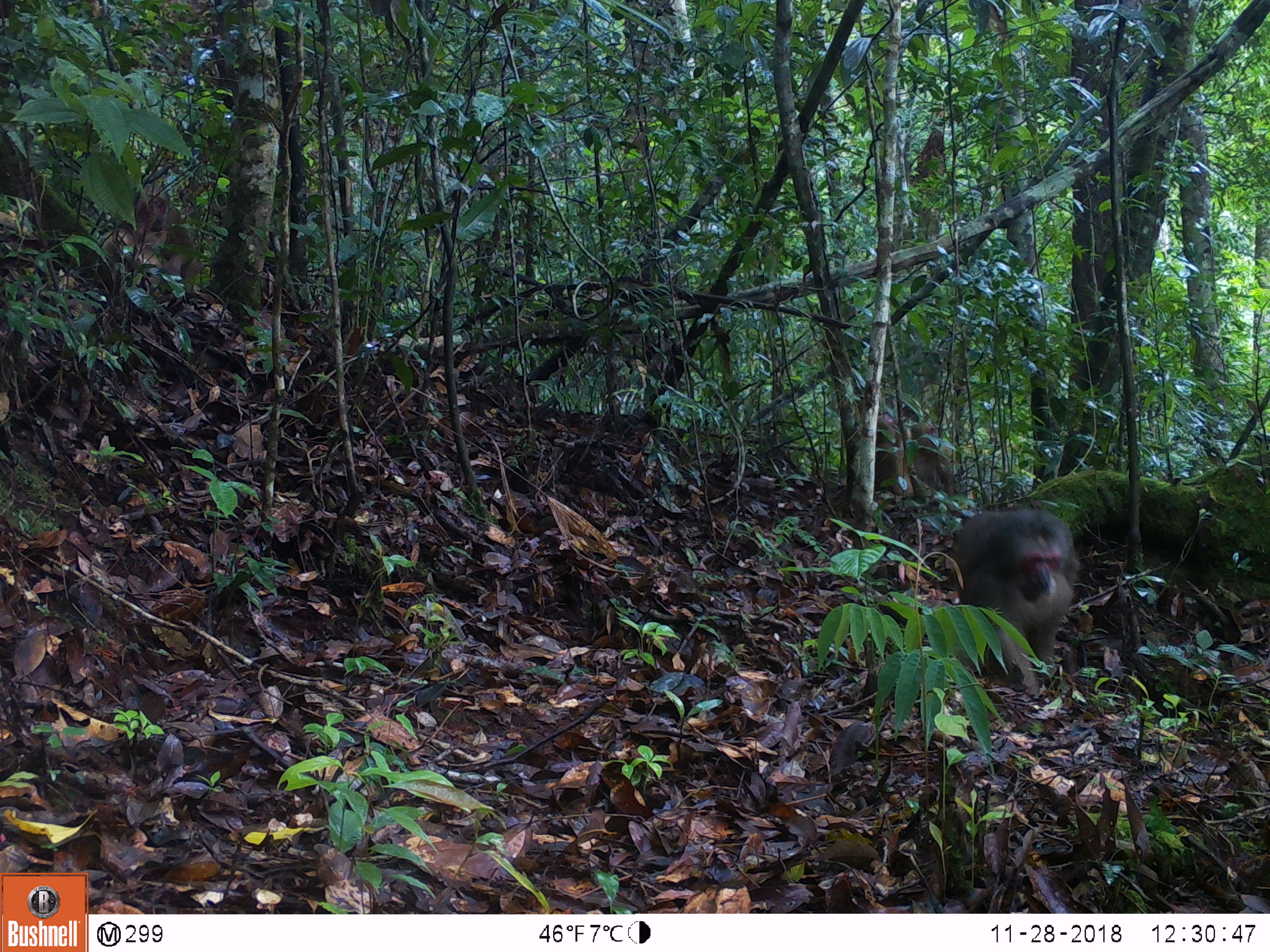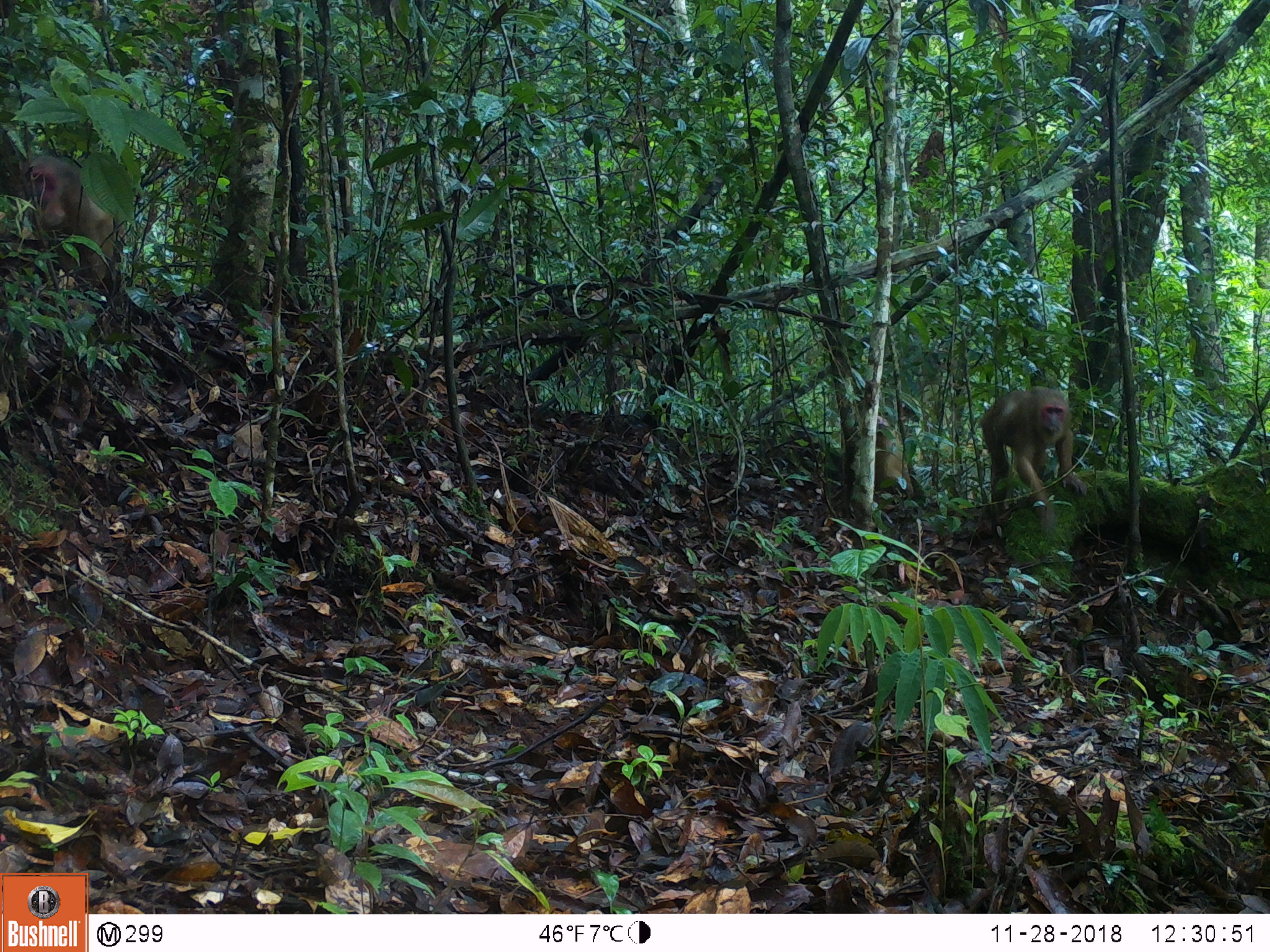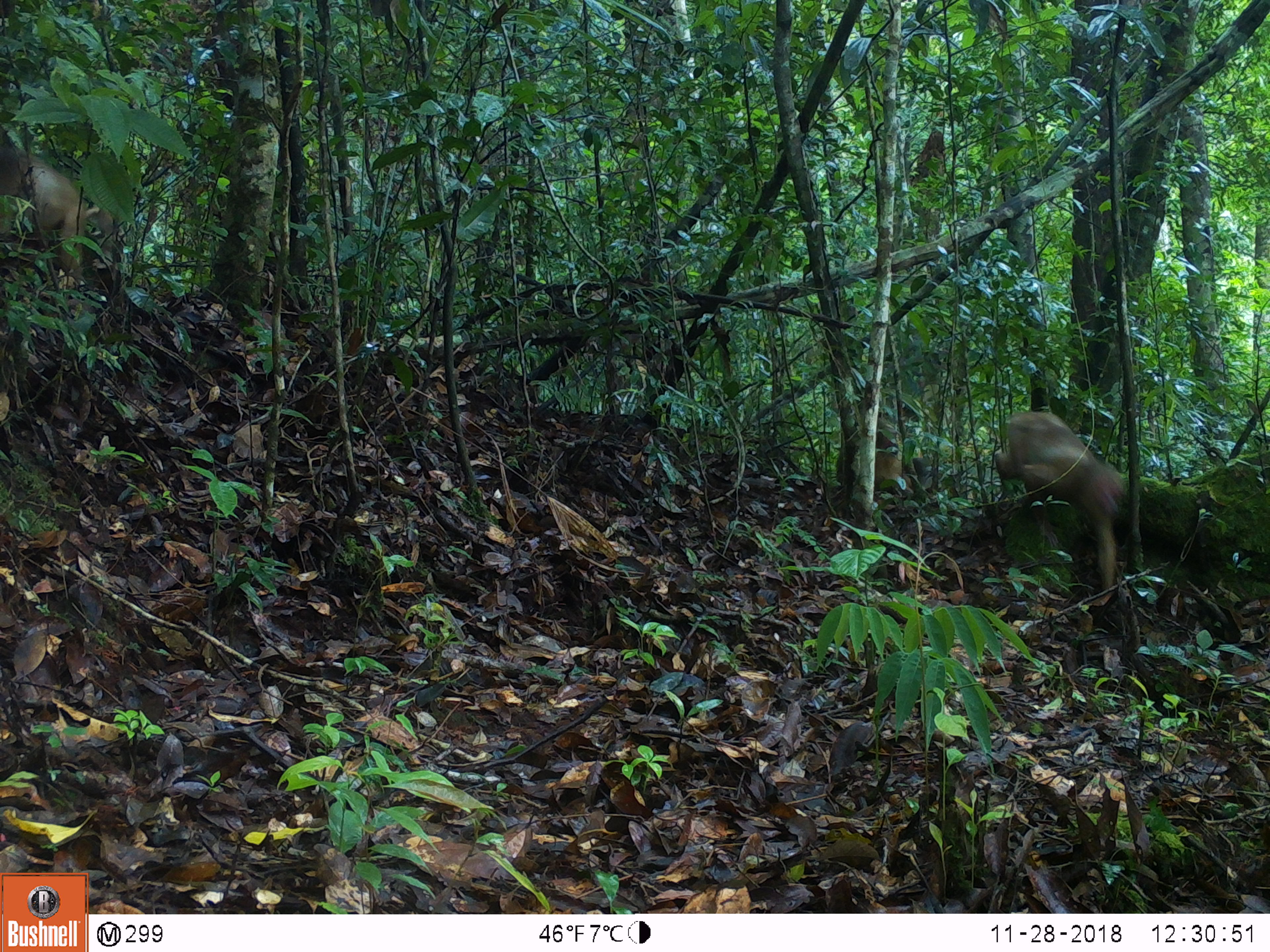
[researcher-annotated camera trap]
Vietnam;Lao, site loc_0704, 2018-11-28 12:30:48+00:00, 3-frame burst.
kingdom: Animalia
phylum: Chordata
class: Mammalia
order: Primates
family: Cercopithecidae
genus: Macaca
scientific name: Macaca arctoides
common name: stump-tailed macaque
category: stump tailed macaque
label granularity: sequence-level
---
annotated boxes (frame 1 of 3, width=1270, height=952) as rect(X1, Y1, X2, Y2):
stump tailed macaque: rect(953, 509, 1082, 696); rect(100, 184, 202, 294); rect(875, 414, 954, 499)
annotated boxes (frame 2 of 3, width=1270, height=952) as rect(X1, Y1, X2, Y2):
stump tailed macaque: rect(979, 385, 1086, 526); rect(26, 154, 127, 287); rect(875, 416, 914, 494)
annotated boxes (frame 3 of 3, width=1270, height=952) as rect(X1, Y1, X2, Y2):
stump tailed macaque: rect(992, 410, 1126, 607); rect(0, 147, 115, 286); rect(874, 418, 904, 488)